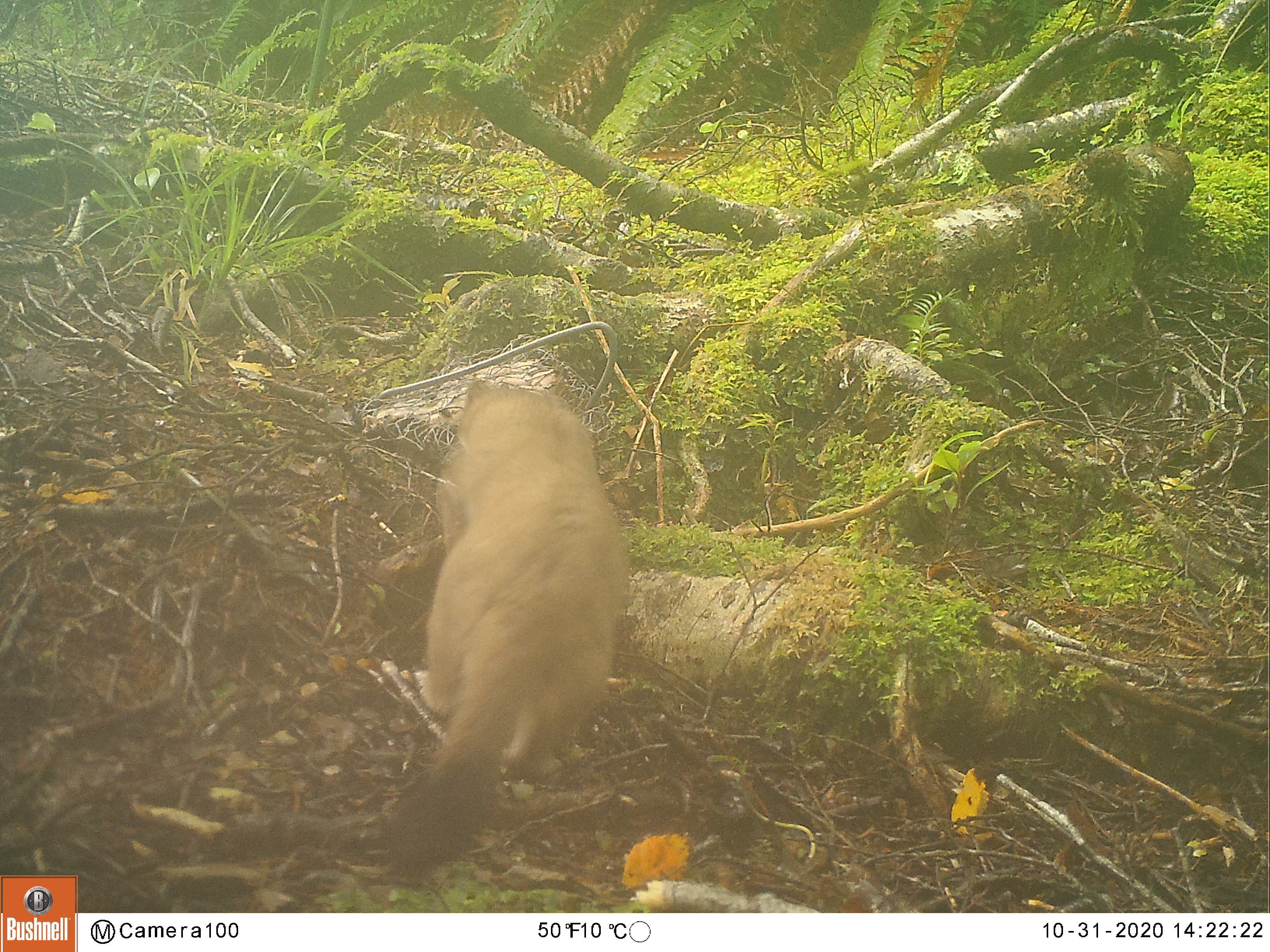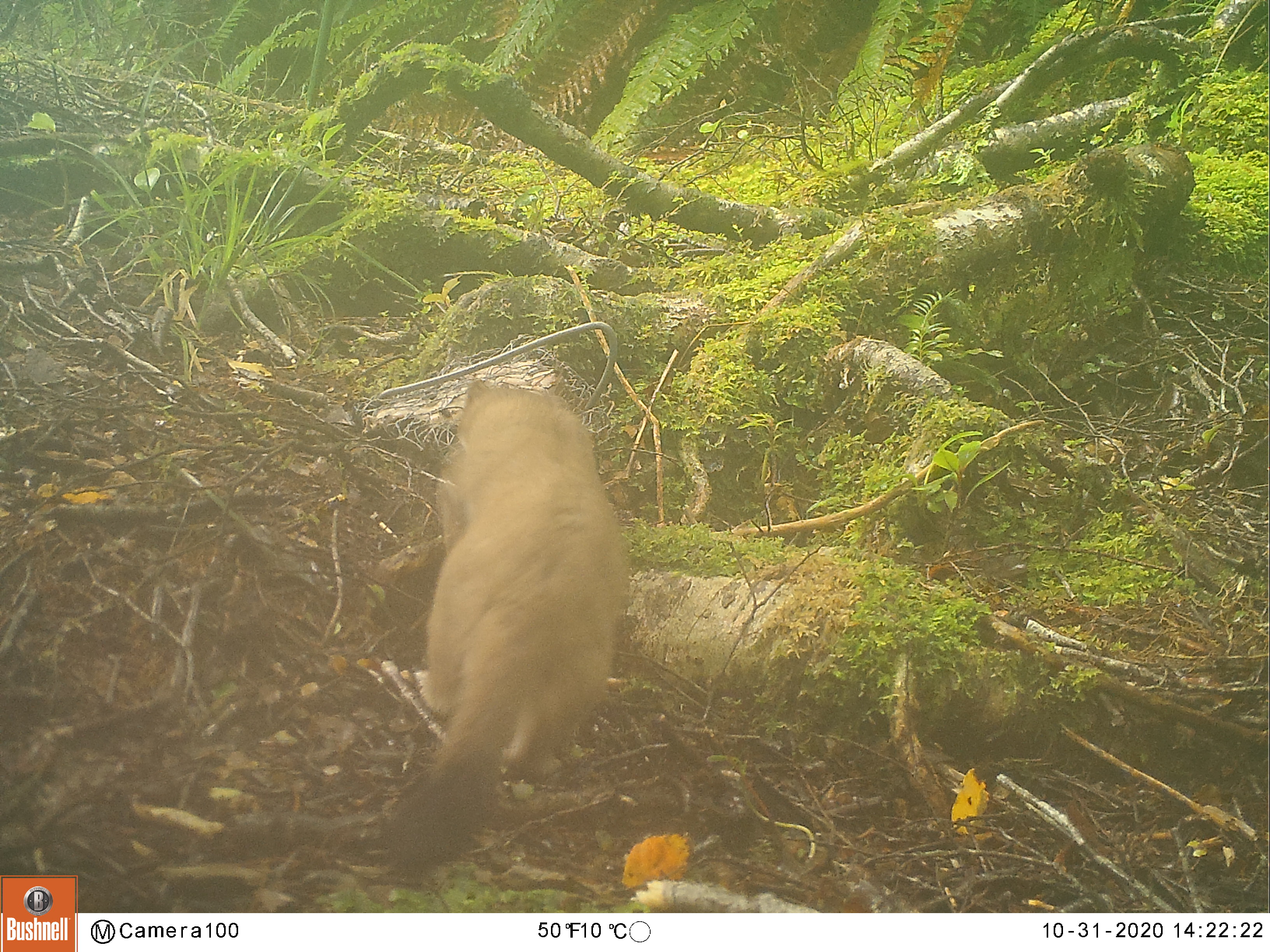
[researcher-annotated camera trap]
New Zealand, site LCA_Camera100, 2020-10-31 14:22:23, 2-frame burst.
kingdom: Animalia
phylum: Chordata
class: Mammalia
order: Carnivora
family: Mustelidae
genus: Mustela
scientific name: Mustela erminea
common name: stoat